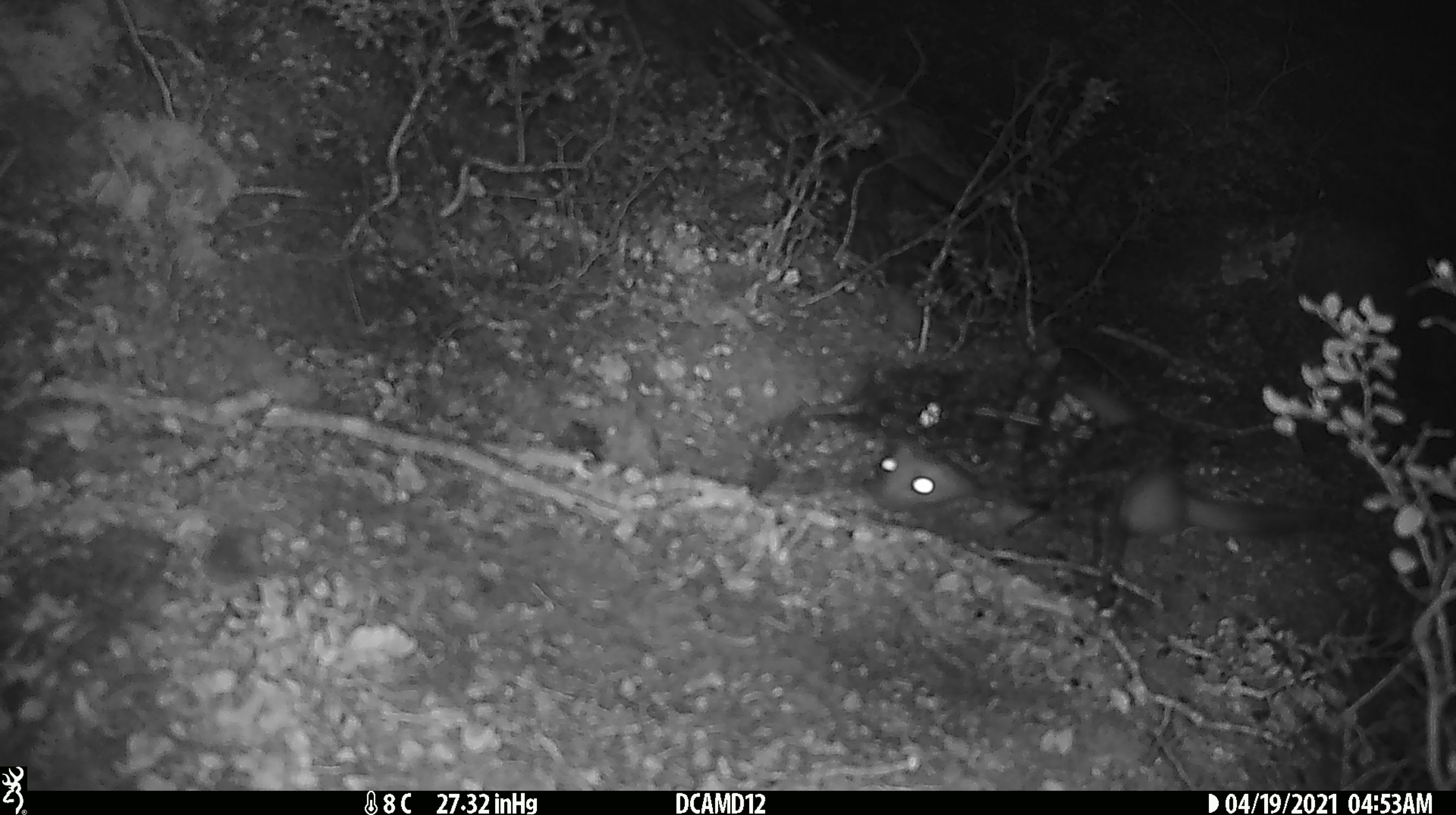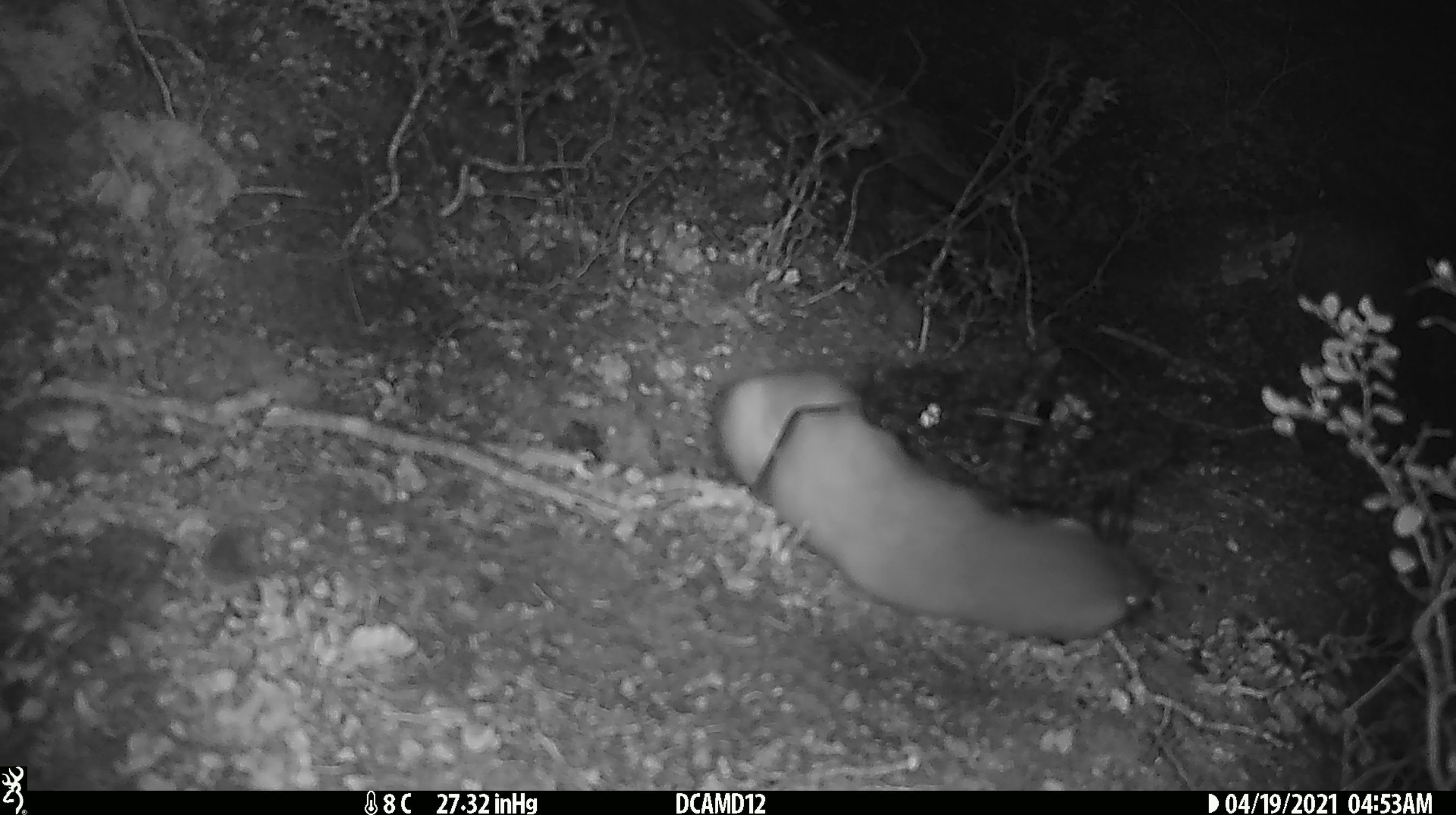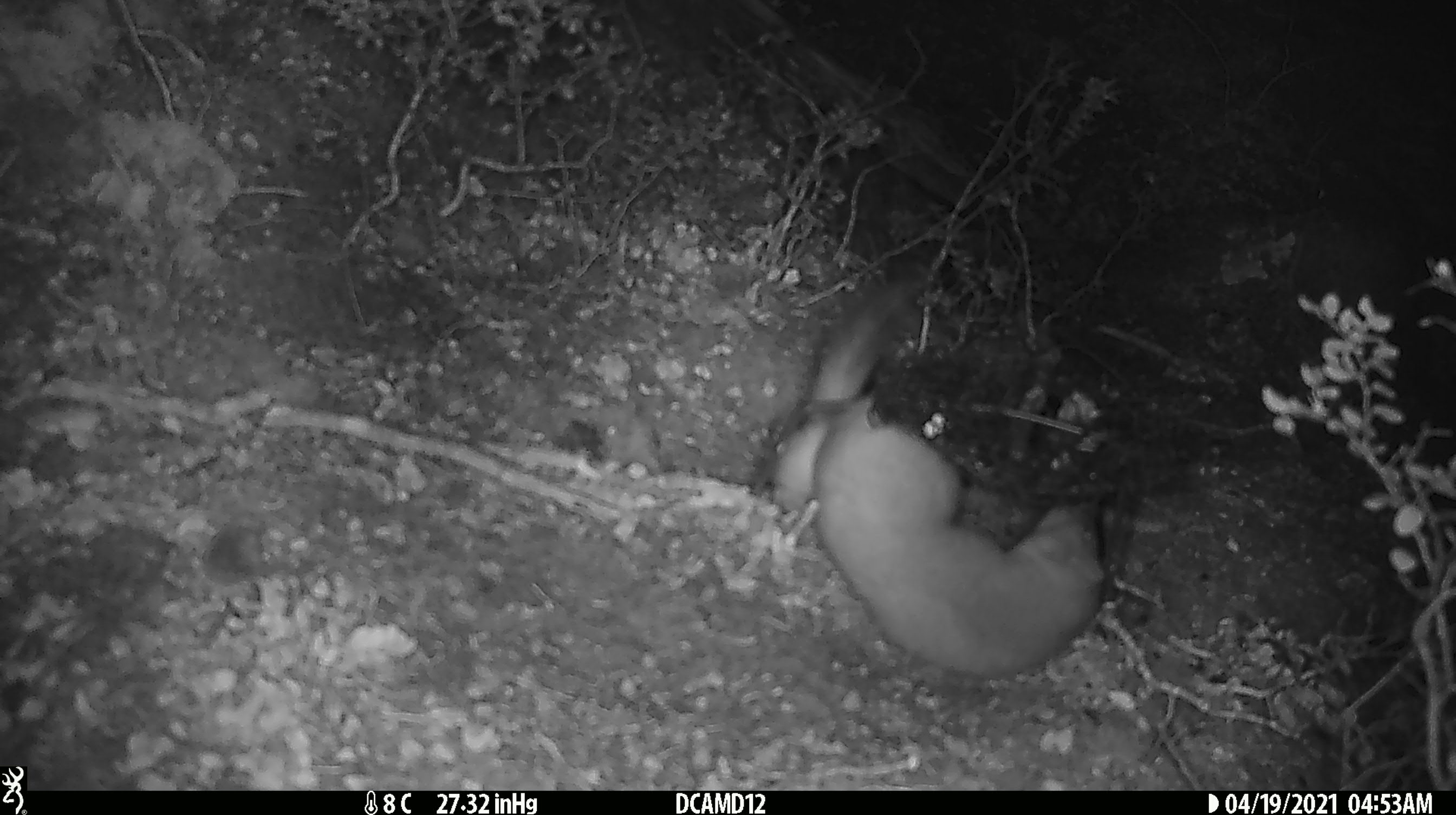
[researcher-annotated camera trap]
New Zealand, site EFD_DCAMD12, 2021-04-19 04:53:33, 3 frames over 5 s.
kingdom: Animalia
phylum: Chordata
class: Mammalia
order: Carnivora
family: Mustelidae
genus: Mustela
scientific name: Mustela erminea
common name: stoat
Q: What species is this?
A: Stoat (Mustela erminea).